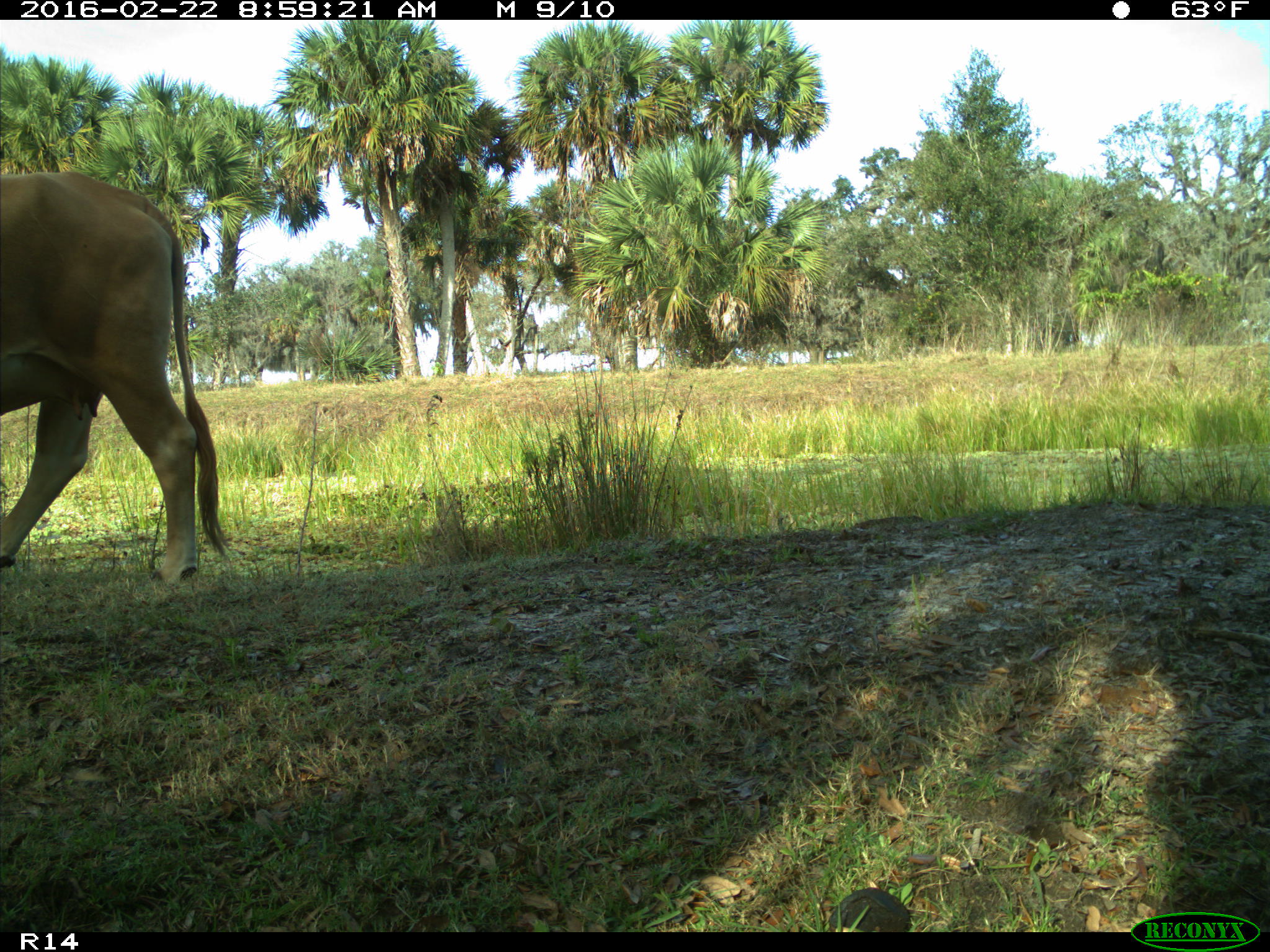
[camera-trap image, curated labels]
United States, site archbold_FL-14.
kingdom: Animalia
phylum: Chordata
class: Mammalia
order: Artiodactyla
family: Bovidae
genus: Bos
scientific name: Bos taurus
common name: domestic cow